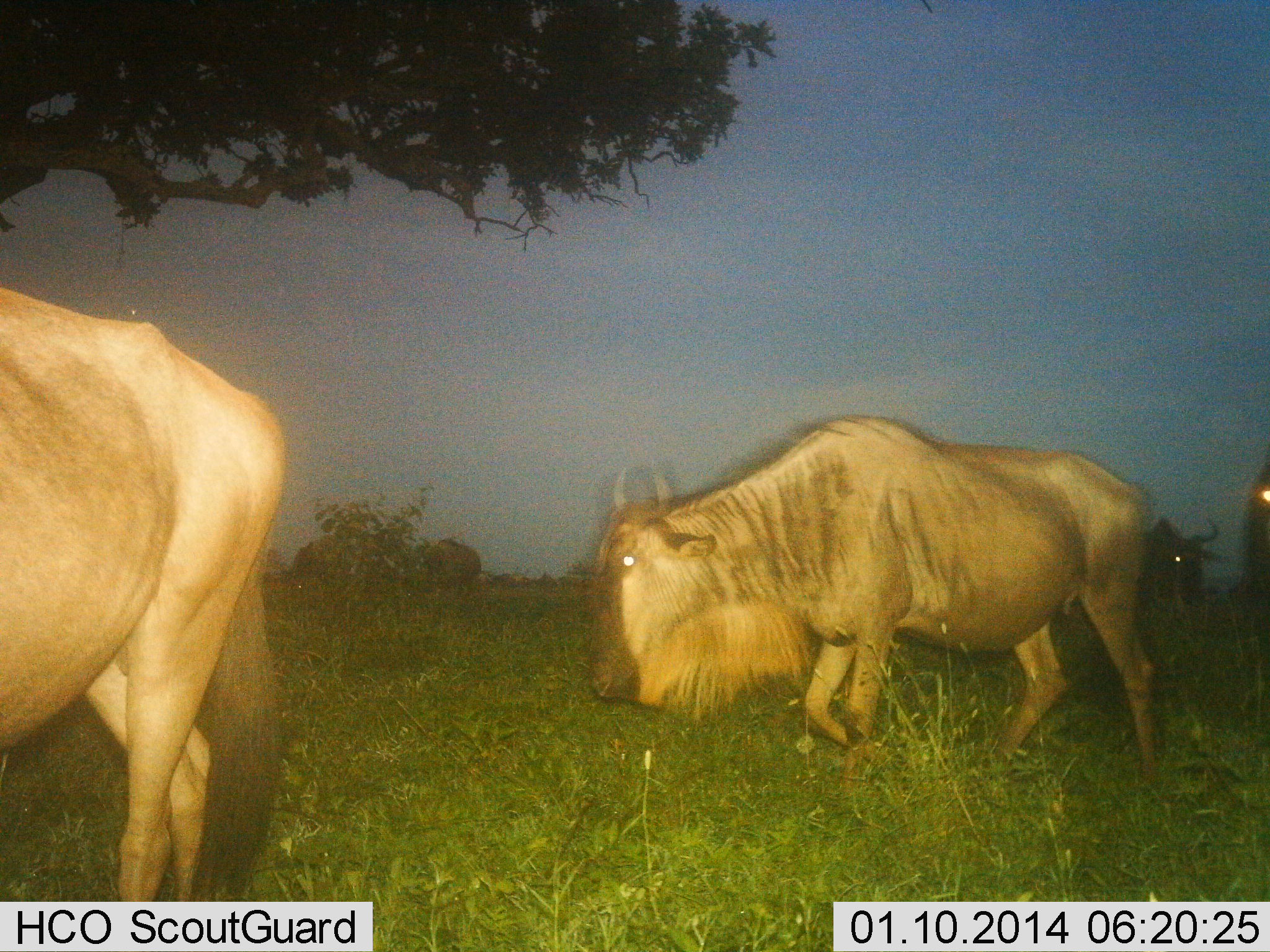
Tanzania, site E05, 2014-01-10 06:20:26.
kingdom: Animalia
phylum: Chordata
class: Mammalia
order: Artiodactyla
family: Bovidae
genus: Connochaetes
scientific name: Connochaetes taurinus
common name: blue wildebeest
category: wildebeest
Wildebeest (blue wildebeest) (Connochaetes taurinus), count 4. Behavior (volunteer vote fractions): standing 20%, resting 0%, moving 90%, interacting 0%. Young present (vote fraction): 0%. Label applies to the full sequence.